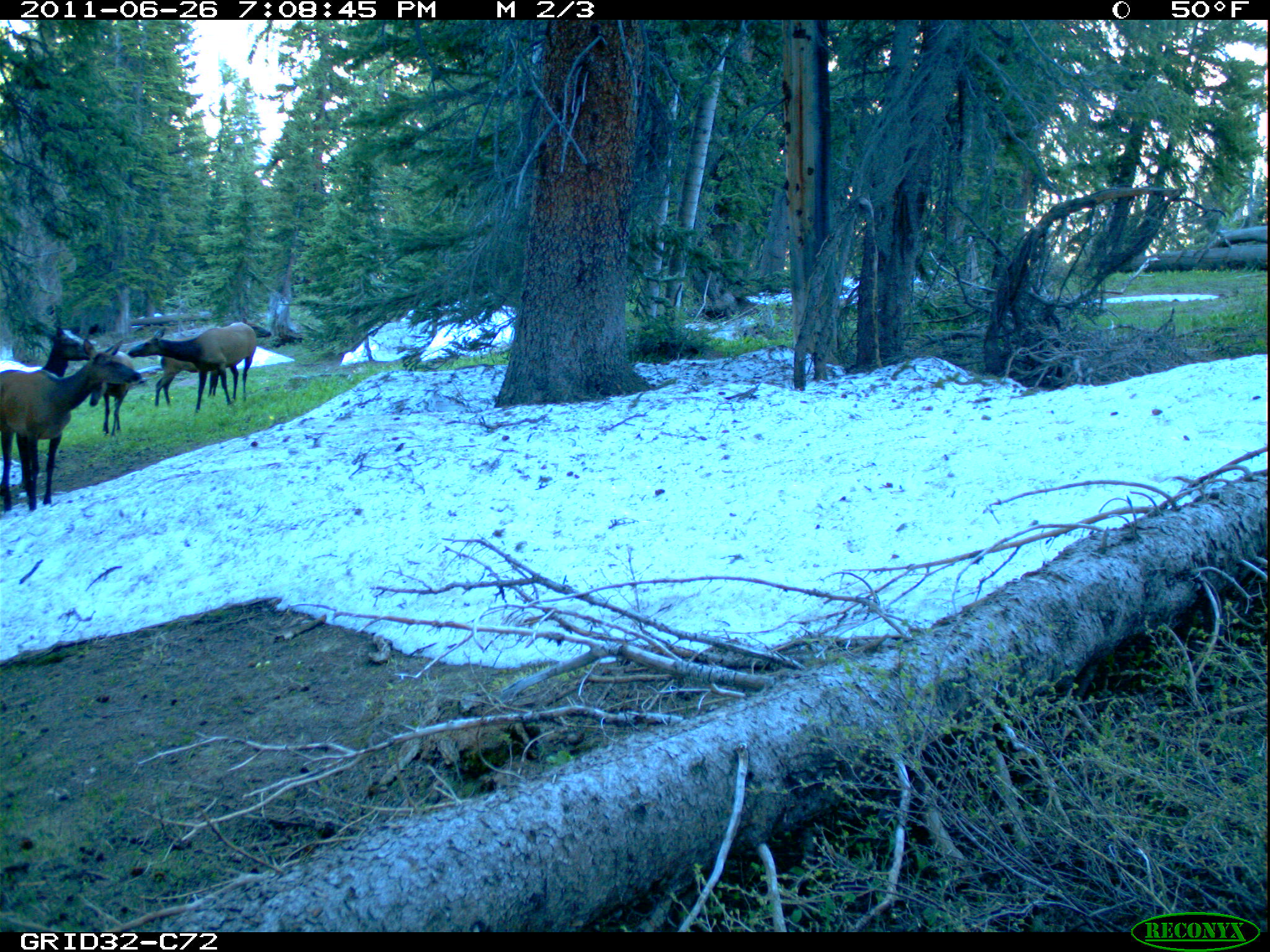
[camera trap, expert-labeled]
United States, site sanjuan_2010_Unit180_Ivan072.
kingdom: Animalia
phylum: Chordata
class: Mammalia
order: Artiodactyla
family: Cervidae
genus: Cervus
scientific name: Cervus elaphus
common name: red deer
Cervus elaphus (red deer).